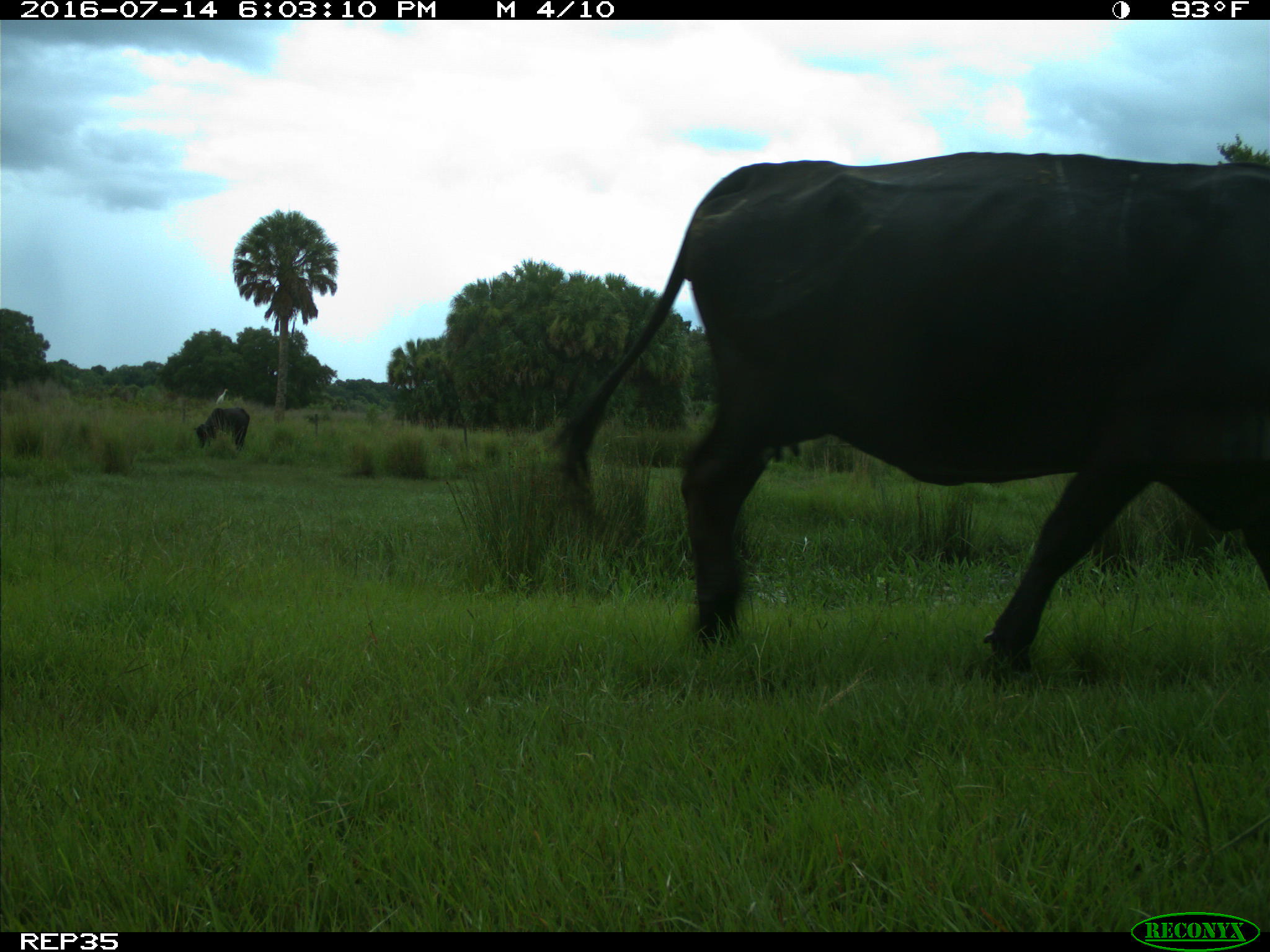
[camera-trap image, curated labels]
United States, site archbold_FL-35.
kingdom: Animalia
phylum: Chordata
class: Mammalia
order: Artiodactyla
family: Bovidae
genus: Bos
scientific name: Bos taurus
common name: domestic cow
Bos taurus (domestic cow).